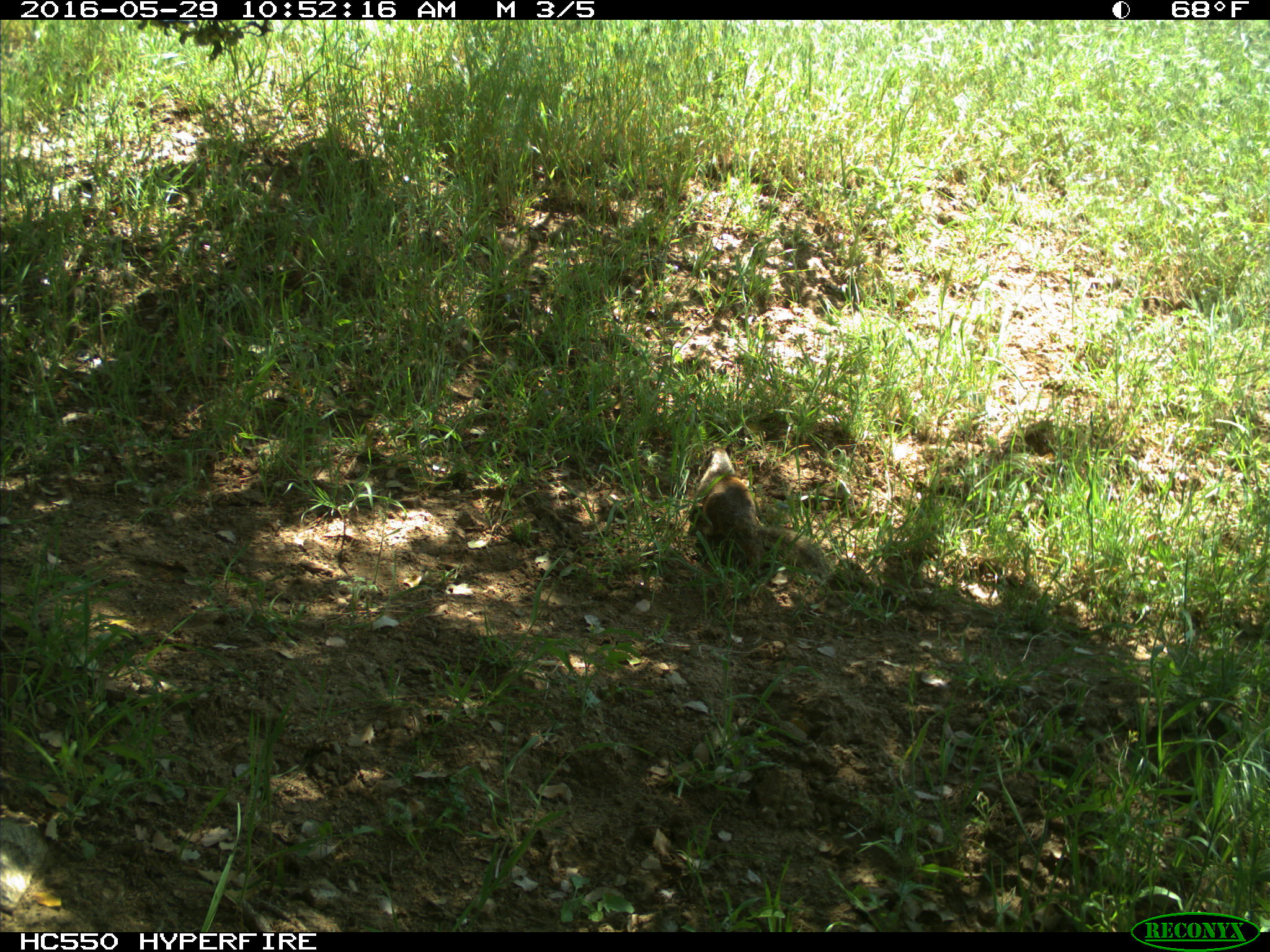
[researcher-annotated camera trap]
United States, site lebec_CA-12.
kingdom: Animalia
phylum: Chordata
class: Mammalia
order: Rodentia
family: Sciuridae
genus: Otospermophilus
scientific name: Otospermophilus beecheyi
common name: california ground squirrel